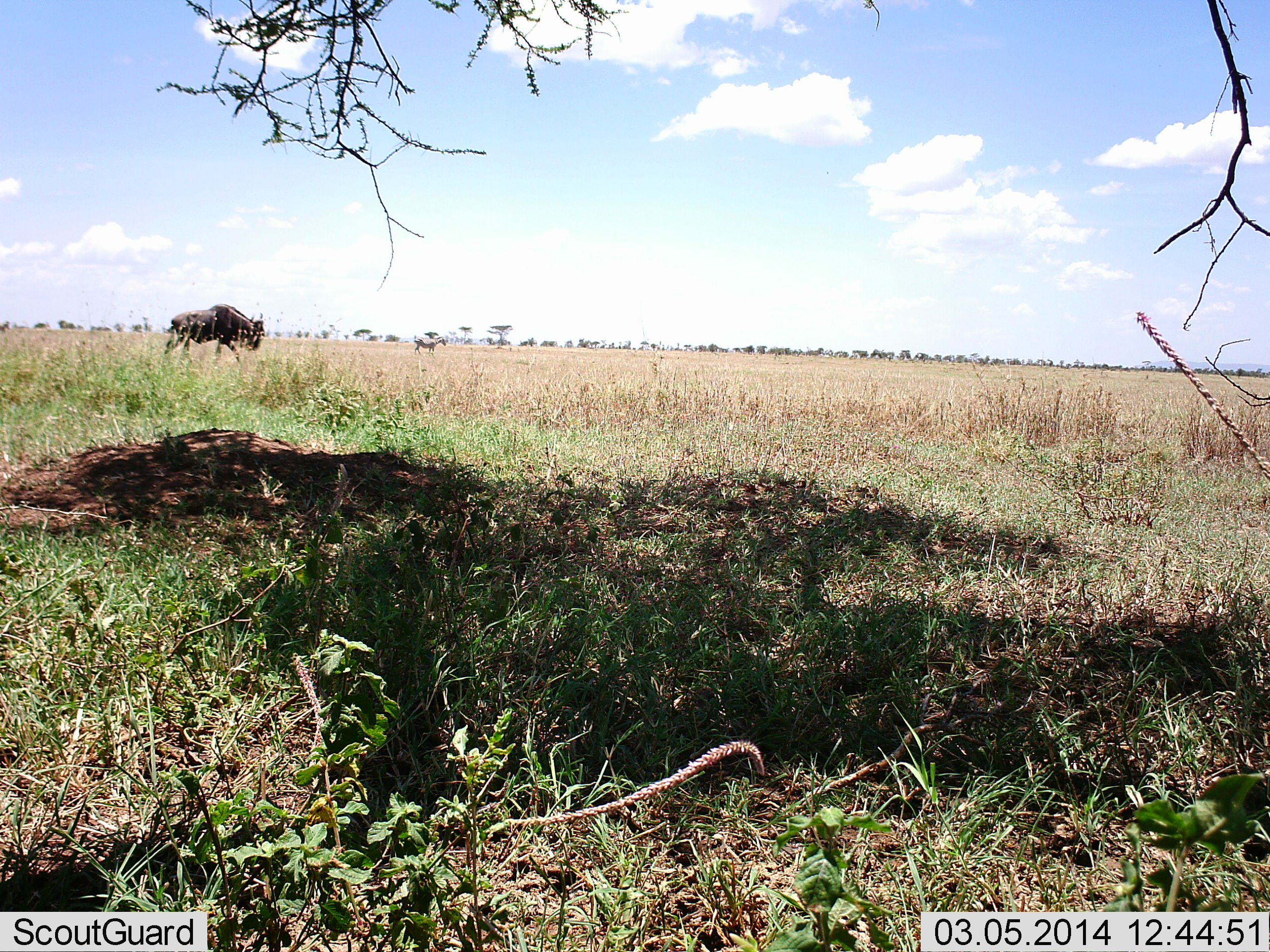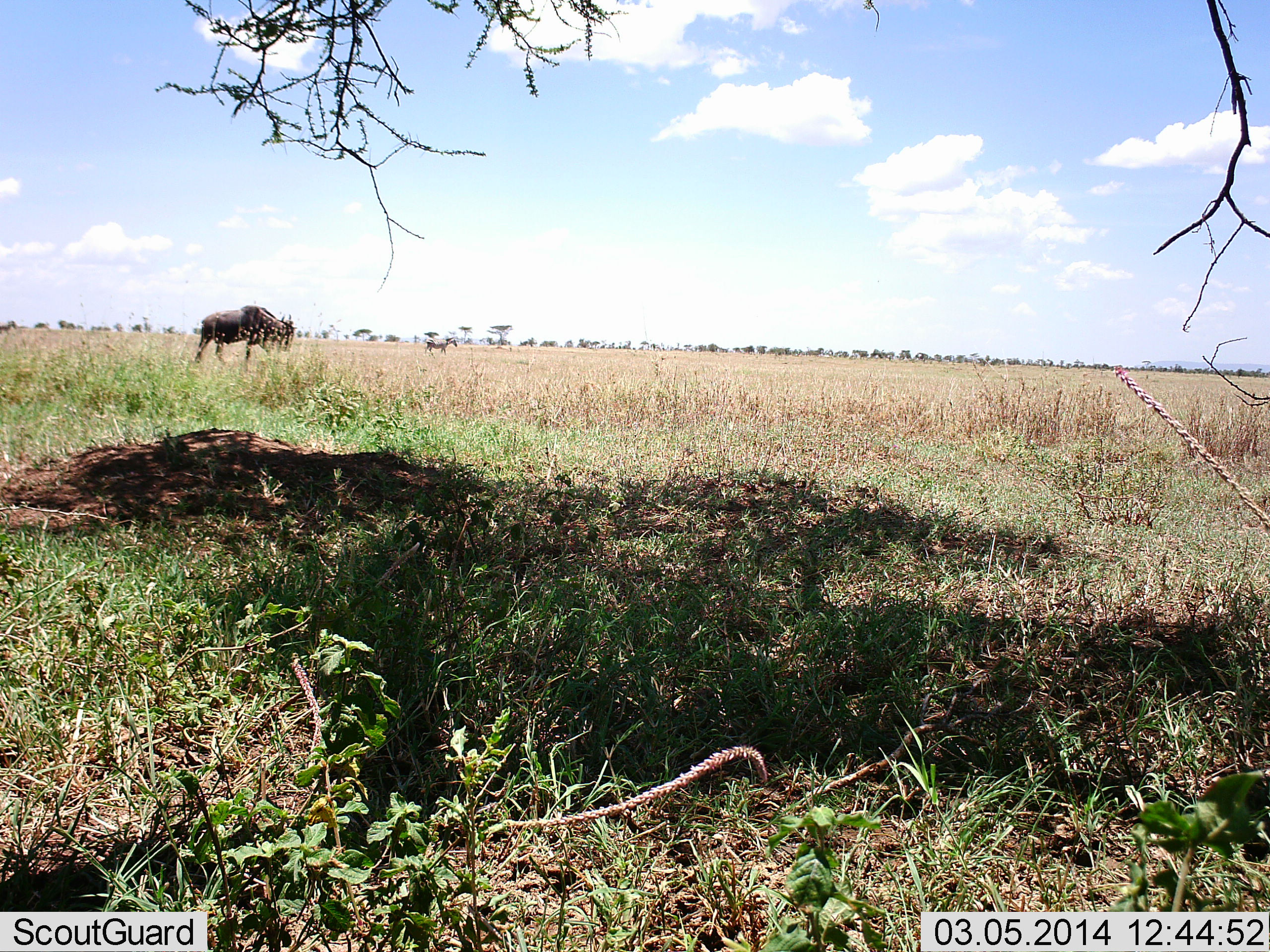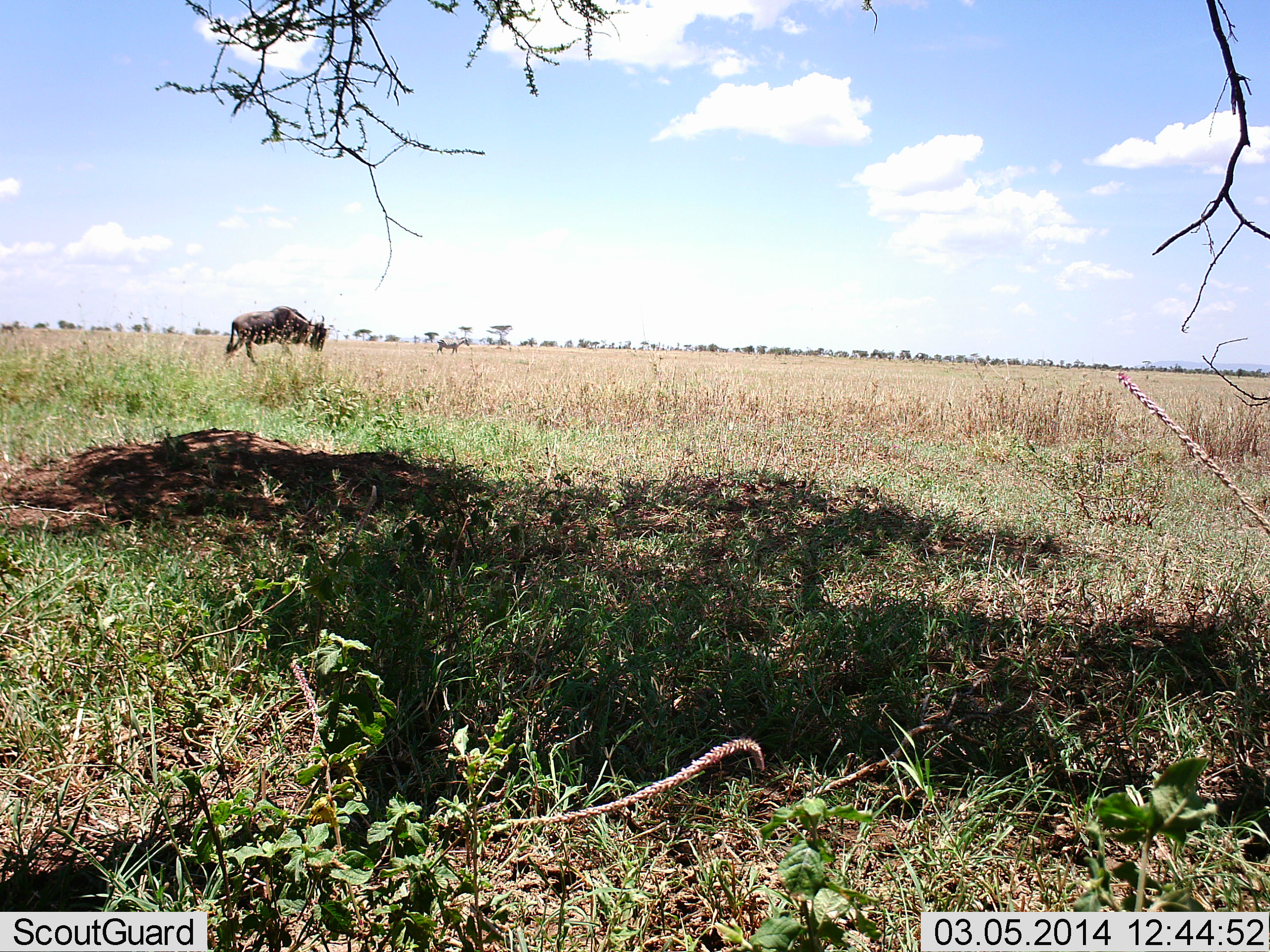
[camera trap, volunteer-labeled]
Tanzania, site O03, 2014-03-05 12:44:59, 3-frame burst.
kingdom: Animalia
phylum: Chordata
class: Mammalia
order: Artiodactyla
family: Bovidae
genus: Connochaetes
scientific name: Connochaetes taurinus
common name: blue wildebeest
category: wildebeest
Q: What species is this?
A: Wildebeest (blue wildebeest) (Connochaetes taurinus).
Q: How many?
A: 1.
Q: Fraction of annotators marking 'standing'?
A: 6%.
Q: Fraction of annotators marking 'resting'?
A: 0%.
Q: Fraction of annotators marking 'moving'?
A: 82%.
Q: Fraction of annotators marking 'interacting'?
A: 0%.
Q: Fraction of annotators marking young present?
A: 0%.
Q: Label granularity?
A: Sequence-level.